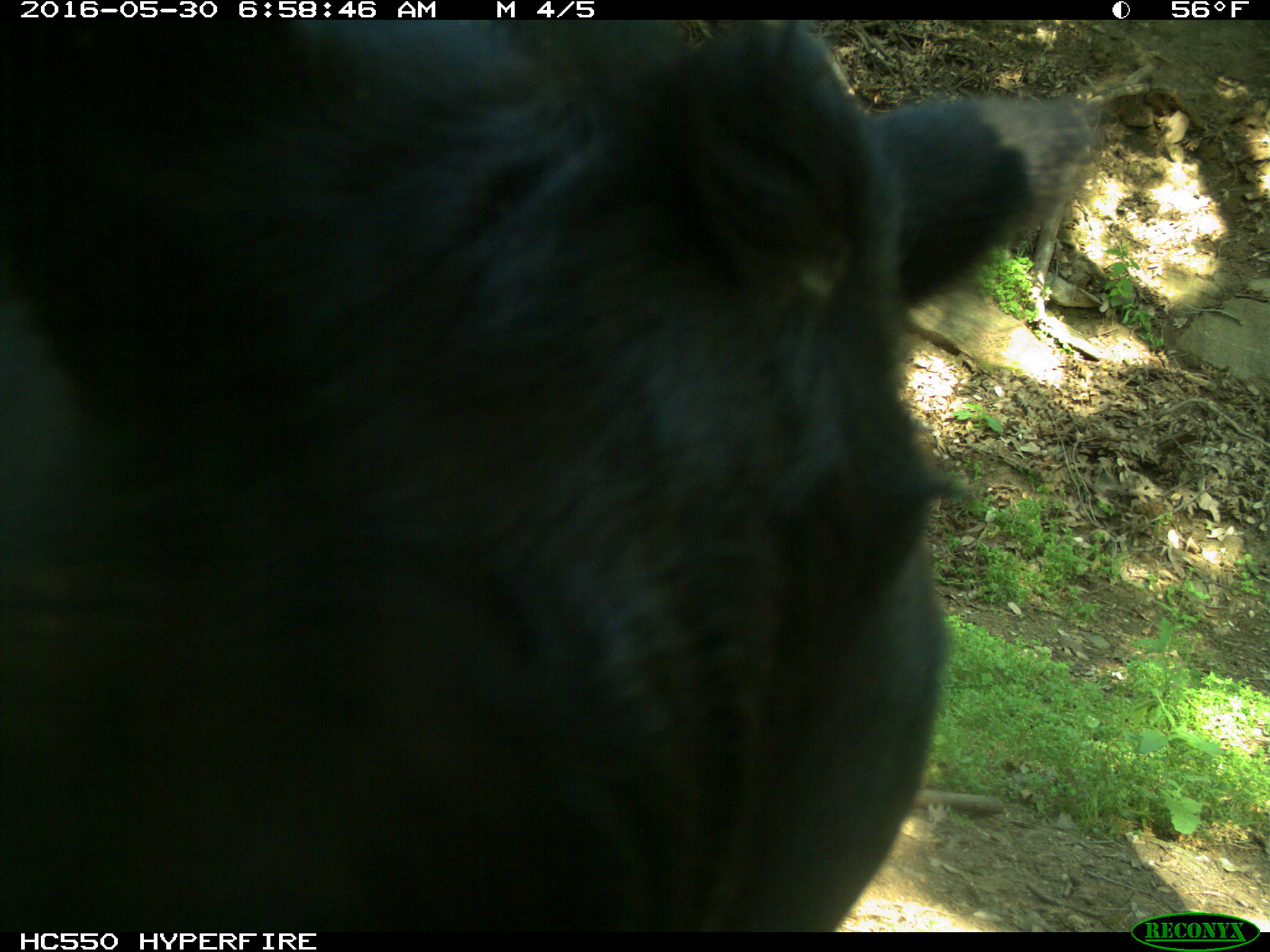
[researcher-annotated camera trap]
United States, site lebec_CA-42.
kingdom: Animalia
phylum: Chordata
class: Mammalia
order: Artiodactyla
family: Bovidae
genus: Bos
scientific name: Bos taurus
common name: domestic cow